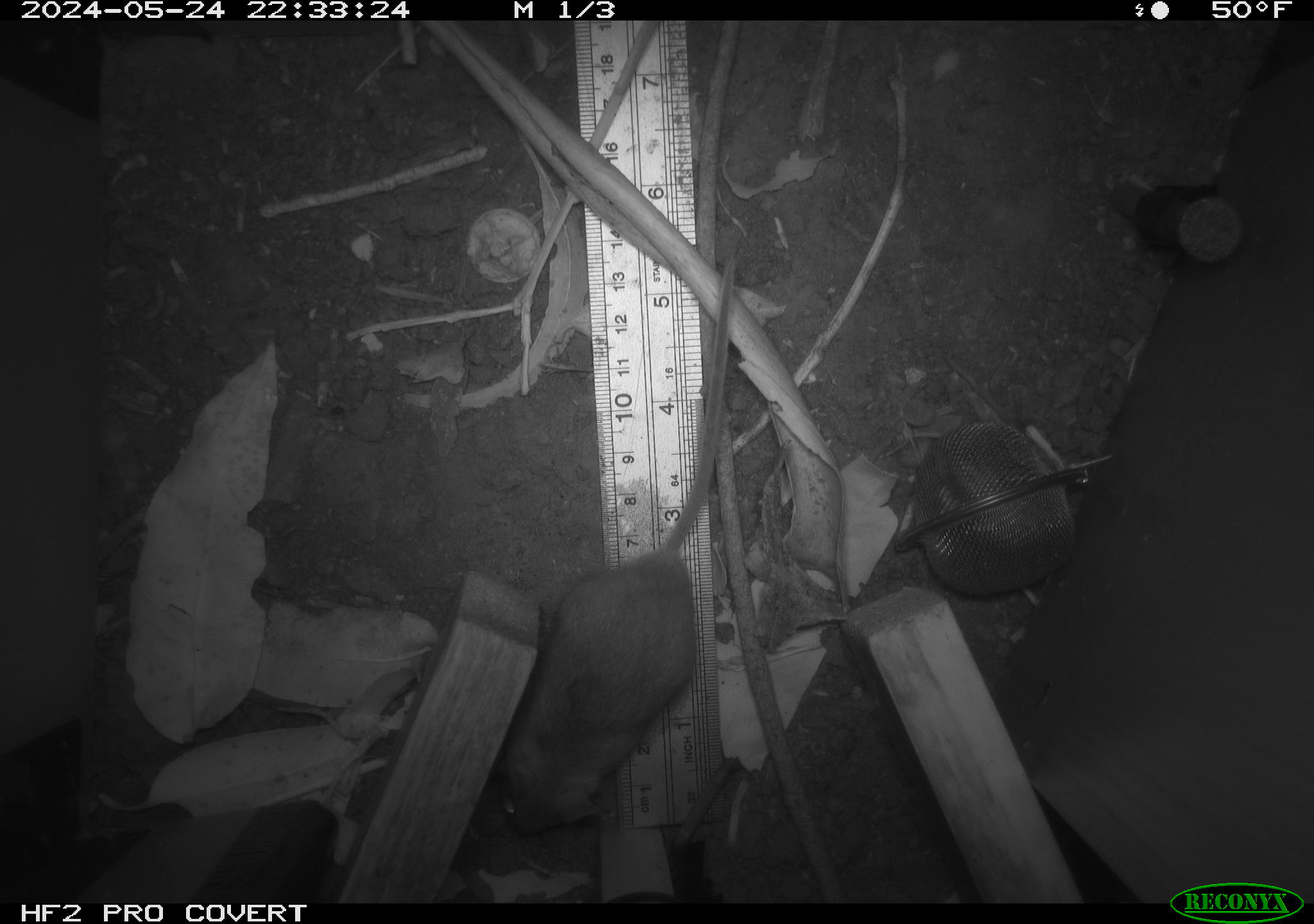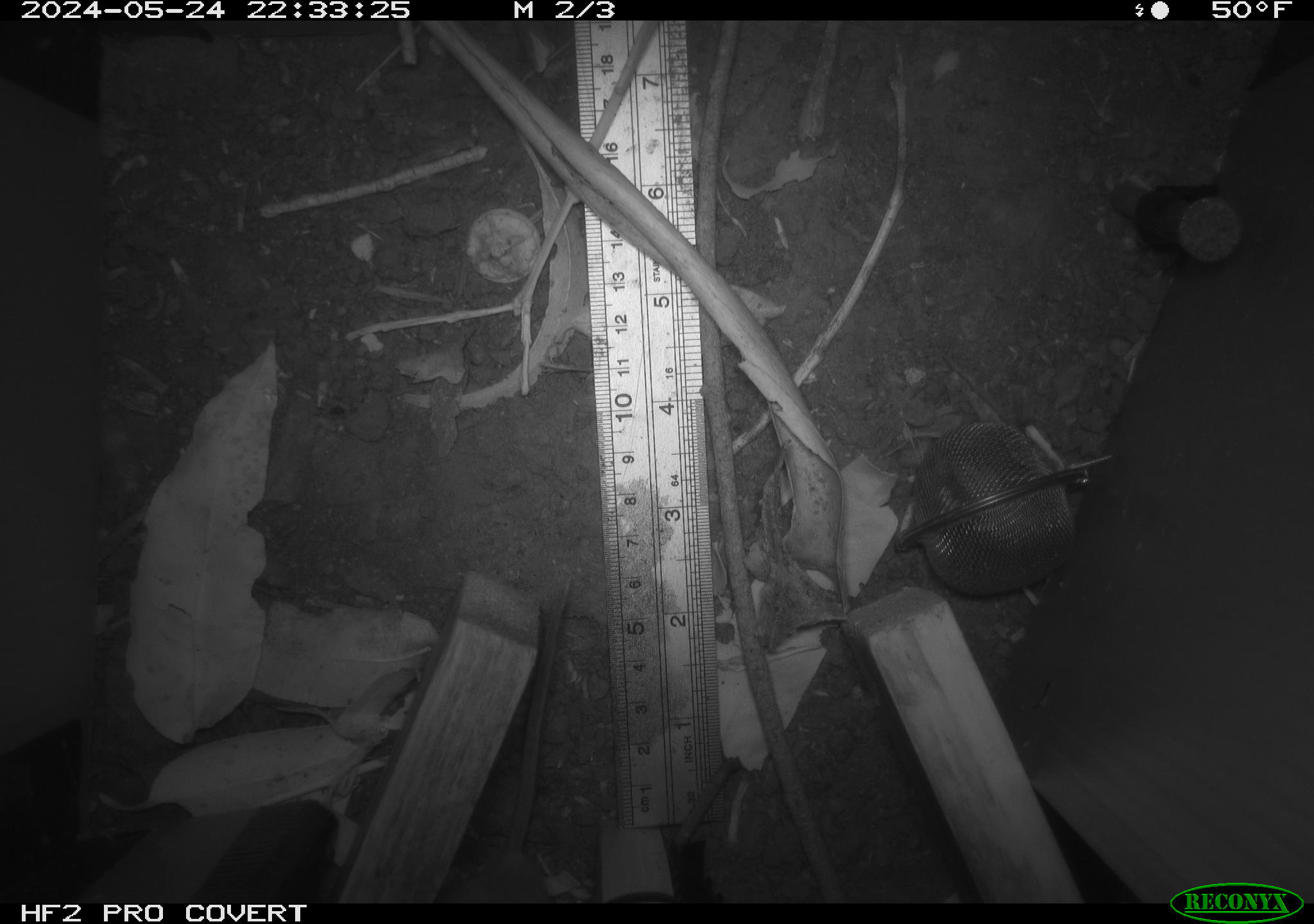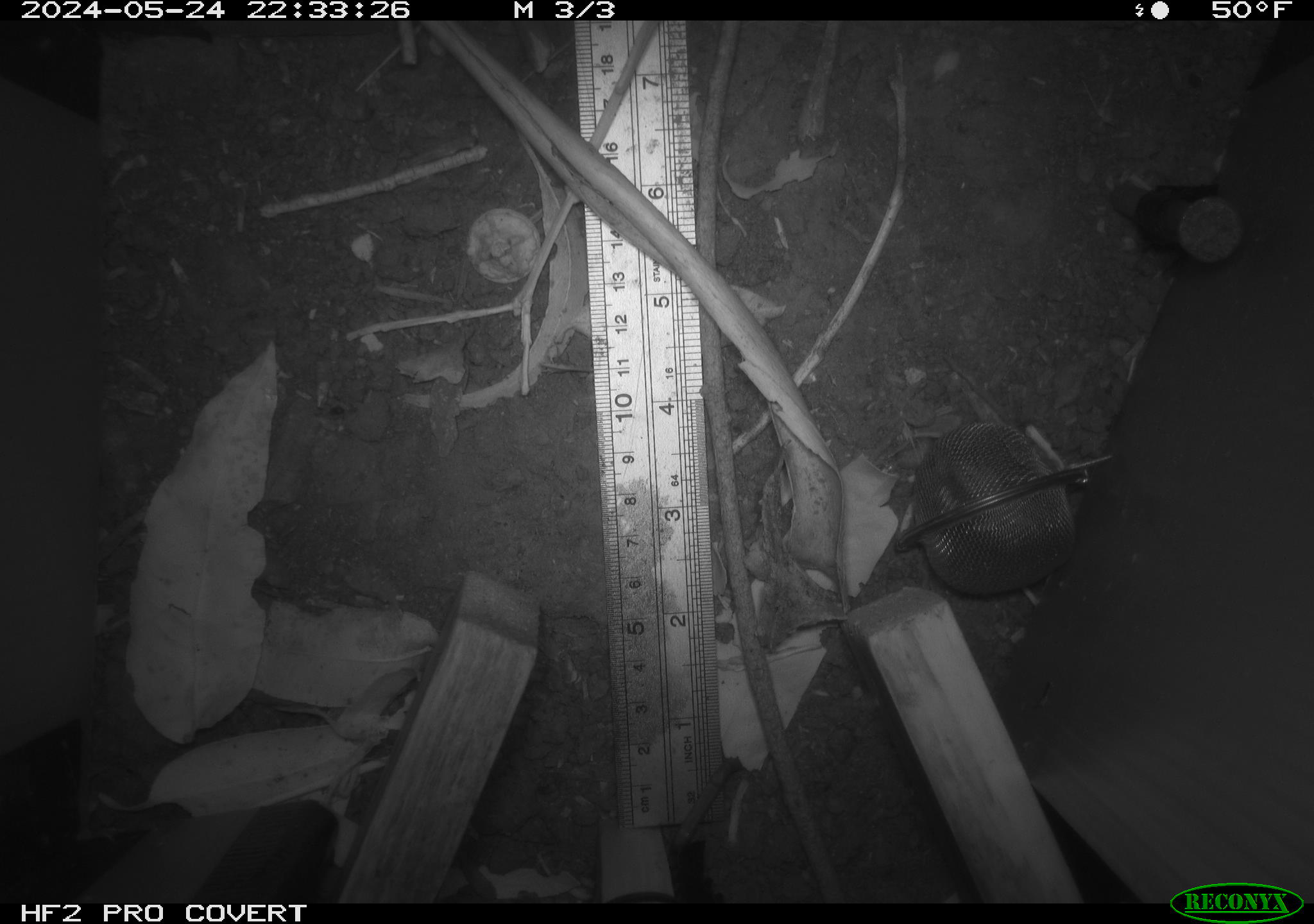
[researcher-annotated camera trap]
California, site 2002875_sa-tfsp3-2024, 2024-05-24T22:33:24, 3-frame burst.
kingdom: Animalia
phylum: Chordata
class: Mammalia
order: Rodentia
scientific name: Rodentia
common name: rodent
Rodent (Rodentia).